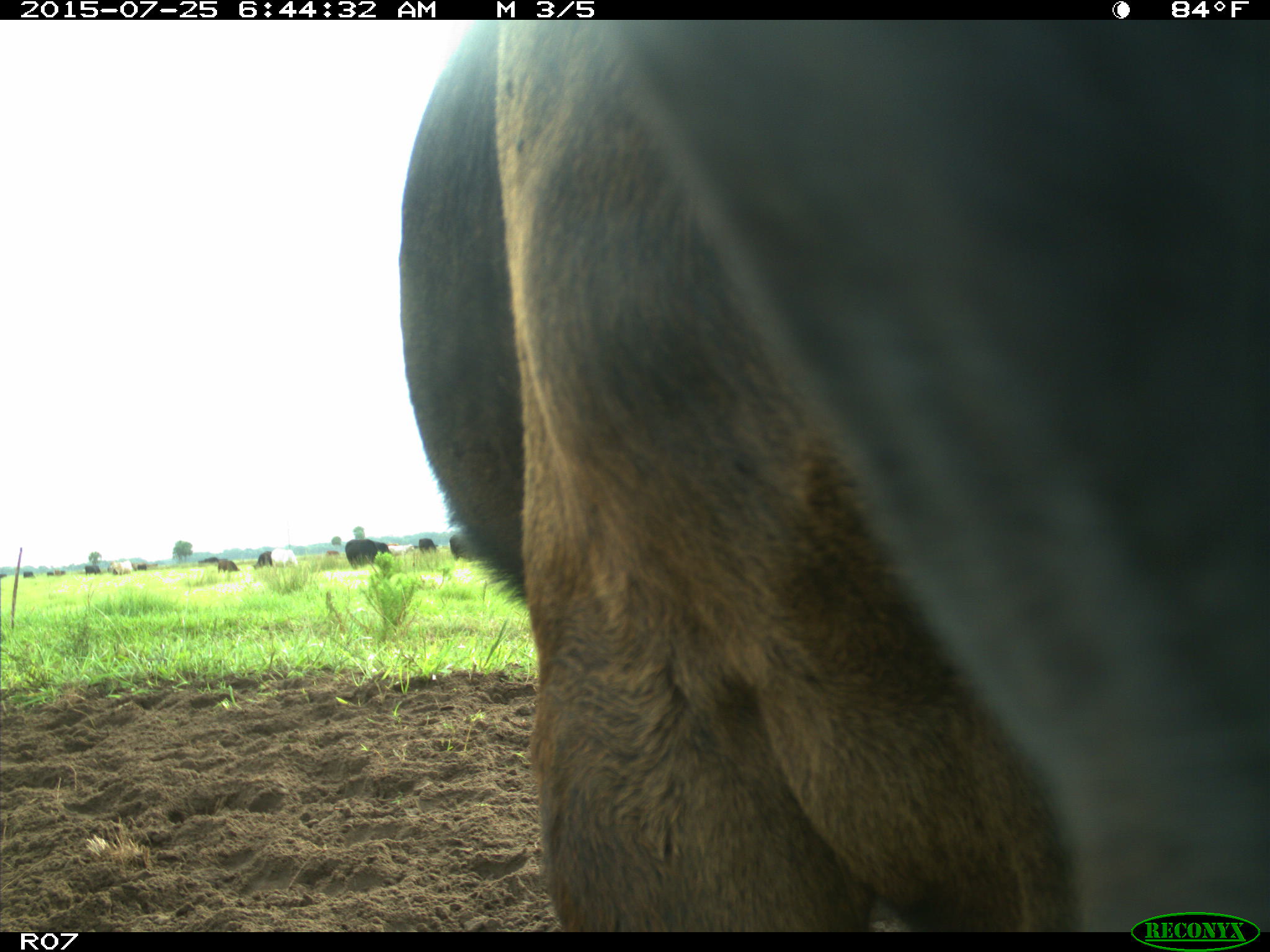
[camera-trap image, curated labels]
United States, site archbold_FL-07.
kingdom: Animalia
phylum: Chordata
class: Mammalia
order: Artiodactyla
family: Bovidae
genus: Bos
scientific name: Bos taurus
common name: domestic cow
Bos taurus (domestic cow).